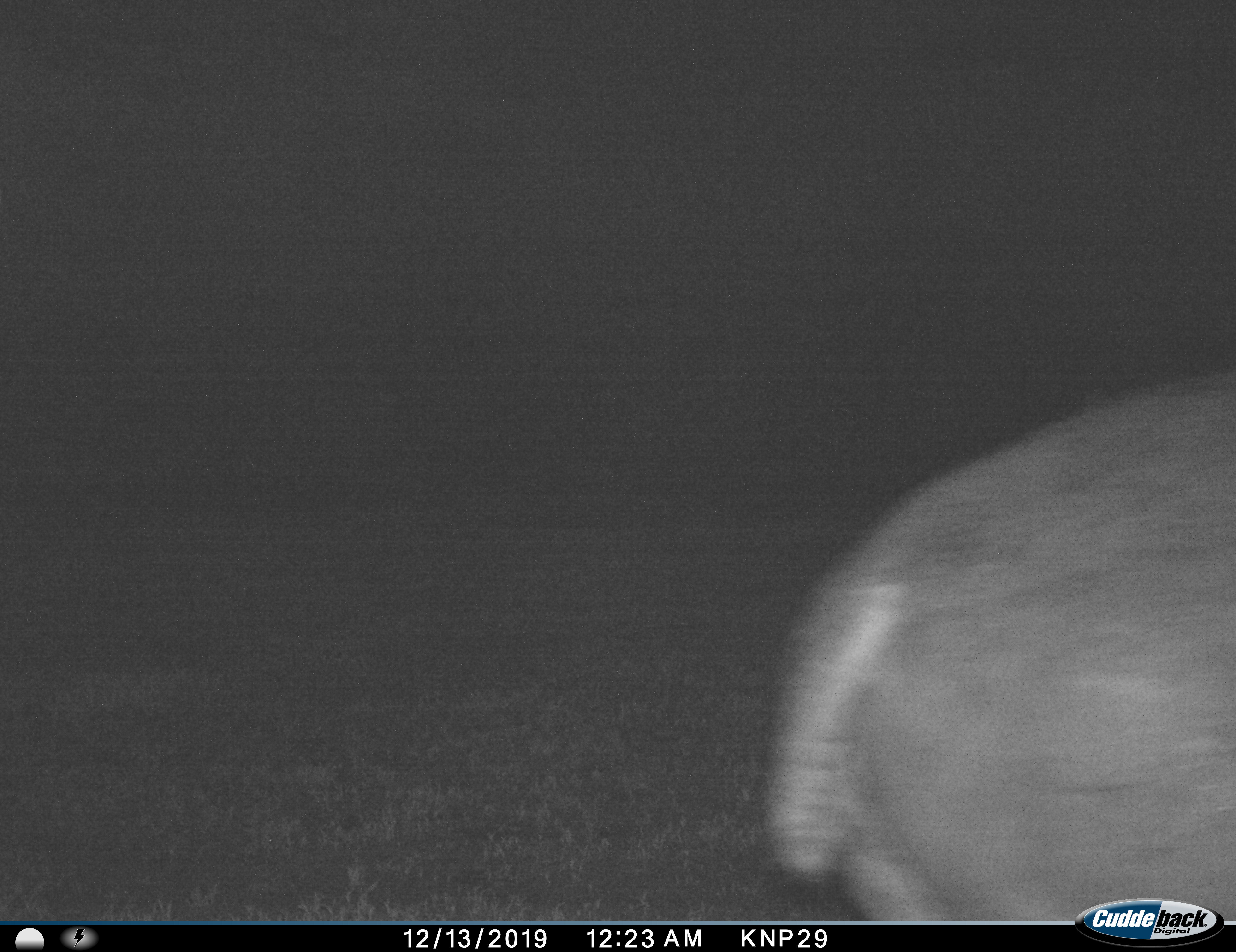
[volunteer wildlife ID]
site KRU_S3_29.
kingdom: Animalia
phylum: Chordata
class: Mammalia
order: Artiodactyla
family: Hippopotamidae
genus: Hippopotamus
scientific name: Hippopotamus amphibius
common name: hippopotamus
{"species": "hippopotamus (Hippopotamus amphibius)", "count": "1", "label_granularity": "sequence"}